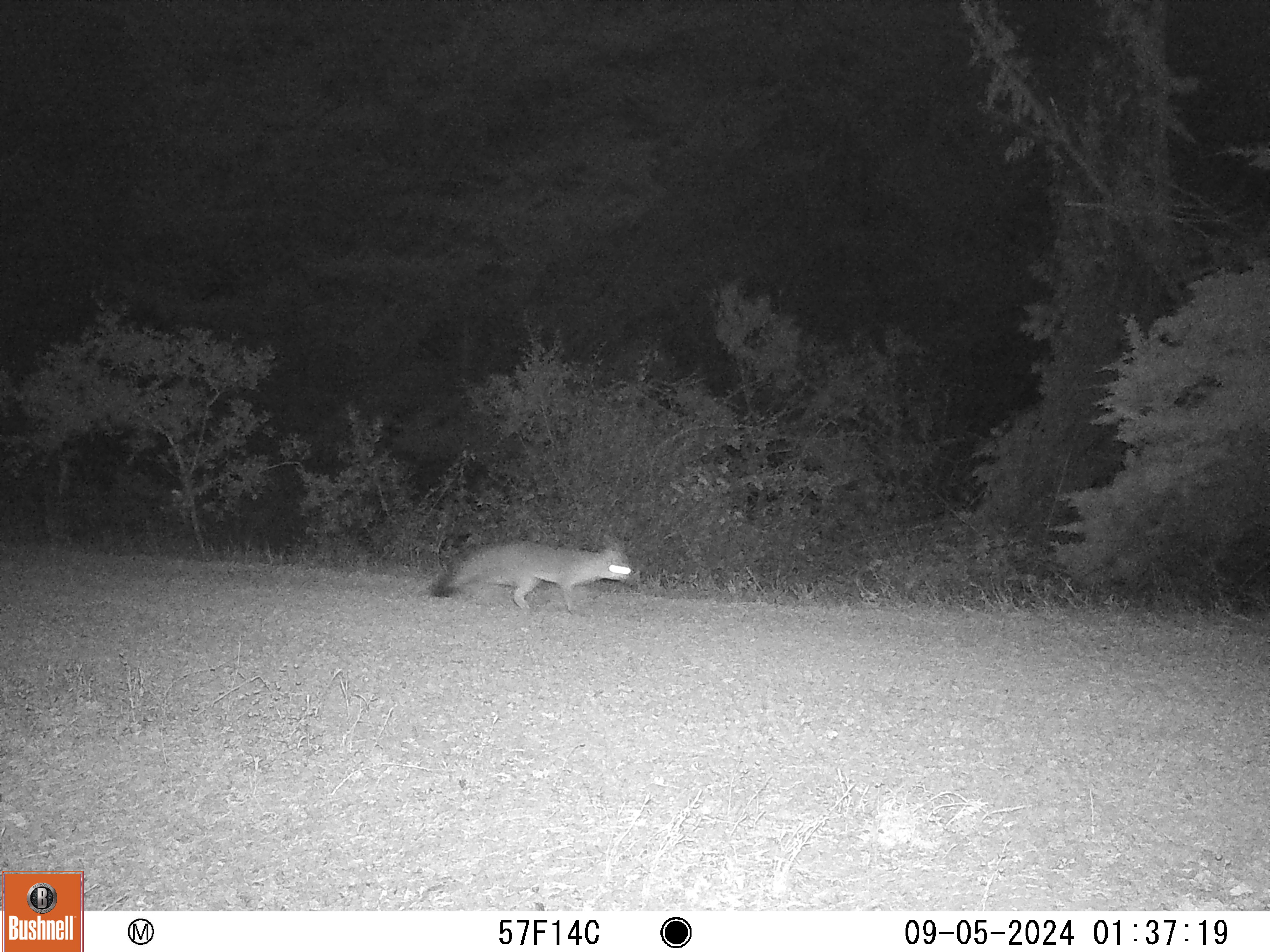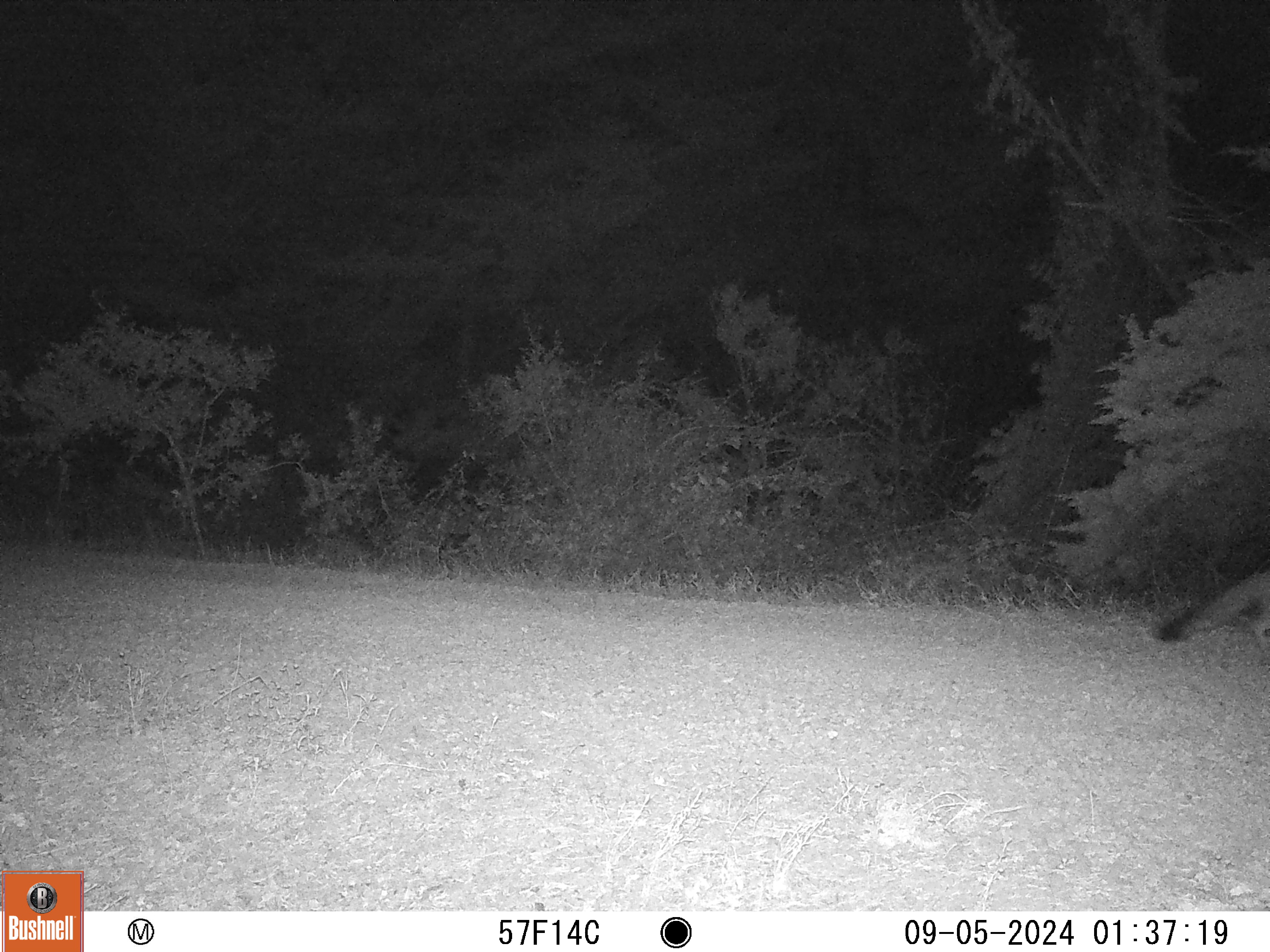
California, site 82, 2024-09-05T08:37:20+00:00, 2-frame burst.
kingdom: Animalia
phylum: Chordata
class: Mammalia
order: Carnivora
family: Canidae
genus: Urocyon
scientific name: Urocyon cinereoargenteus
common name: gray fox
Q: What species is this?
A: Gray fox (Urocyon cinereoargenteus).